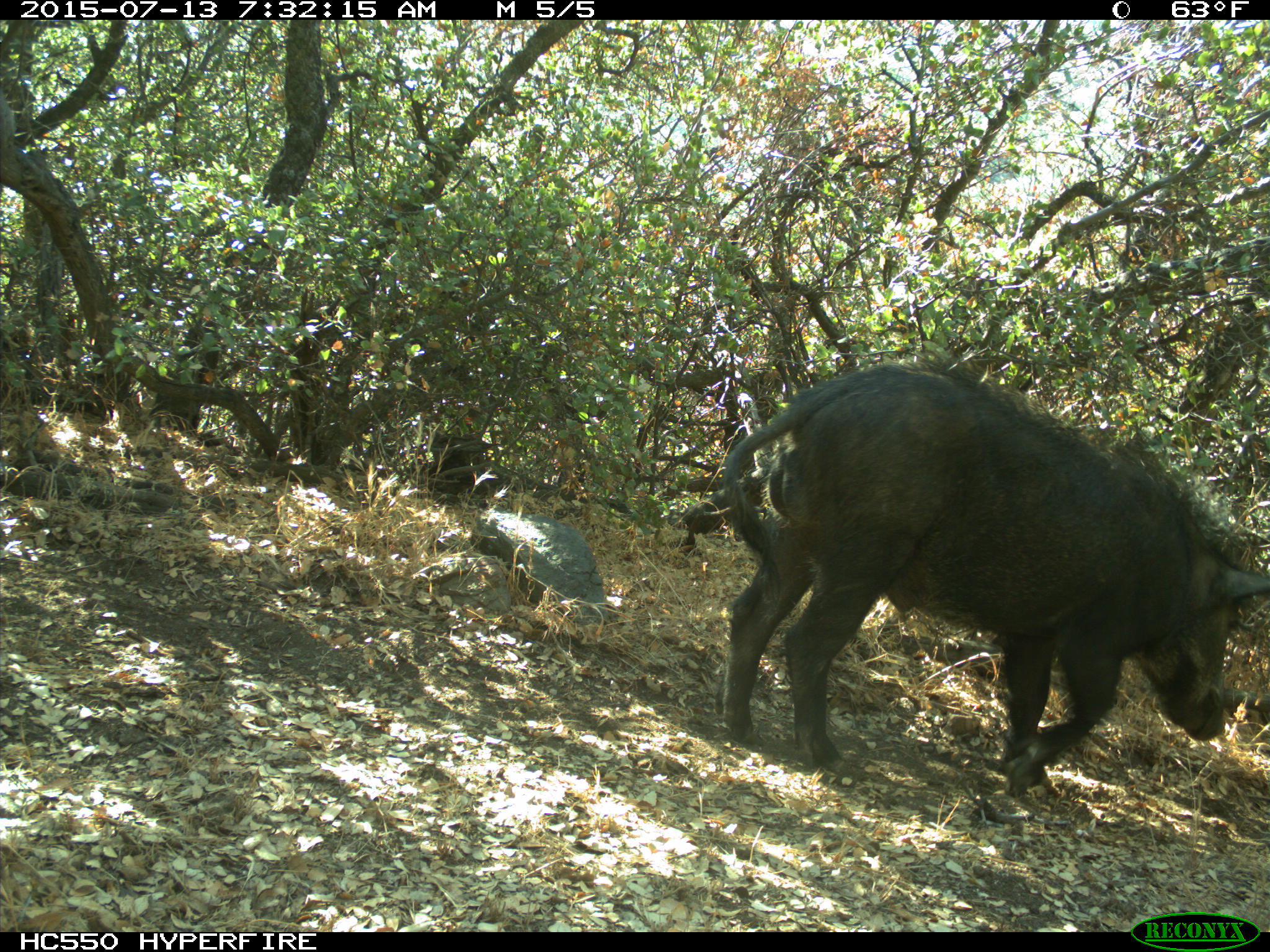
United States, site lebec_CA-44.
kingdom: Animalia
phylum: Chordata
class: Mammalia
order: Artiodactyla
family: Suidae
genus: Sus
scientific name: Sus scrofa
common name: wild boar